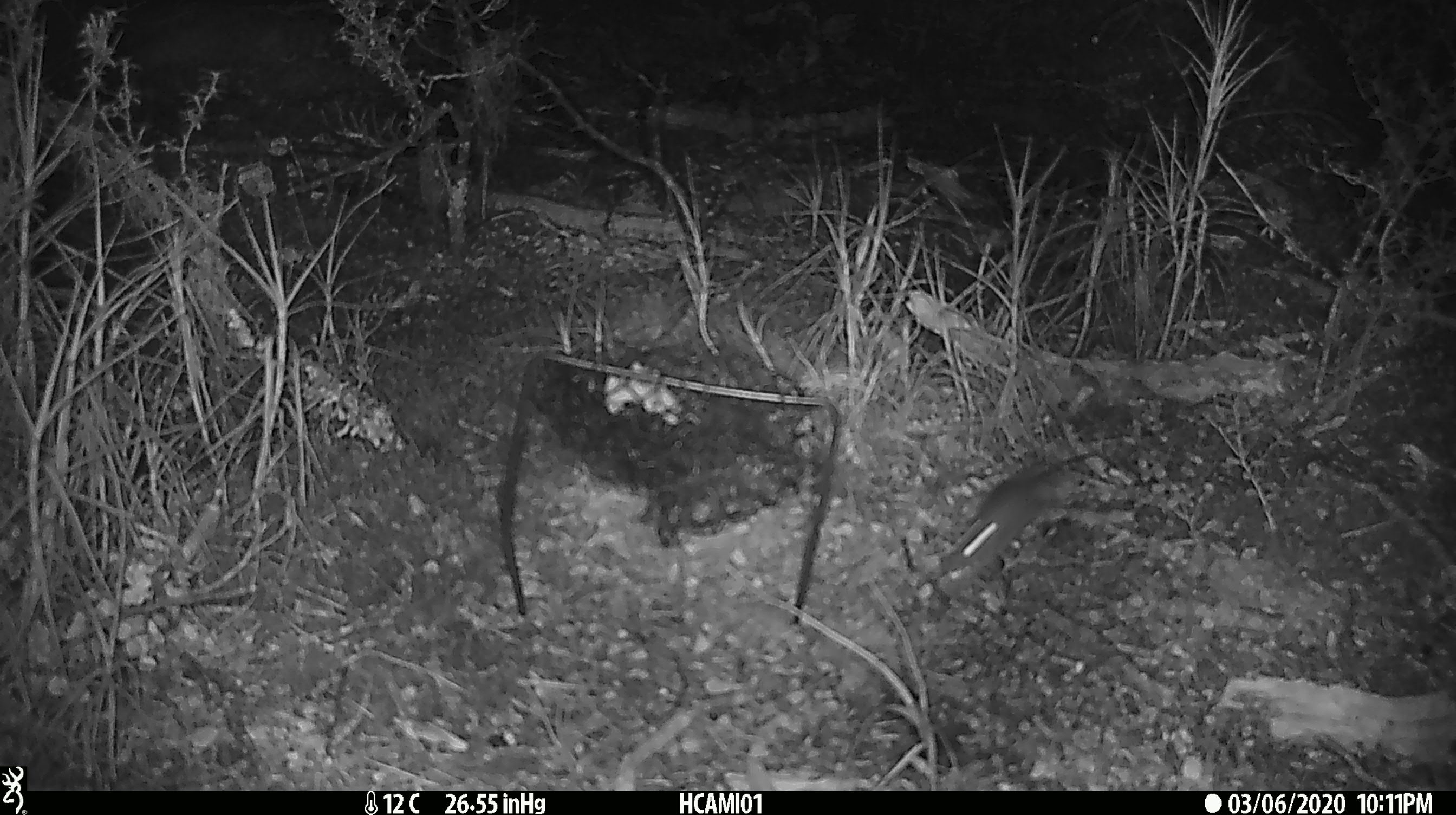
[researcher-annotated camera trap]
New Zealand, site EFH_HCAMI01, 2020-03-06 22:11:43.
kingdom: Animalia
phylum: Chordata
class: Mammalia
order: Rodentia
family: Muridae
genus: Mus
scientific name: Mus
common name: mouse